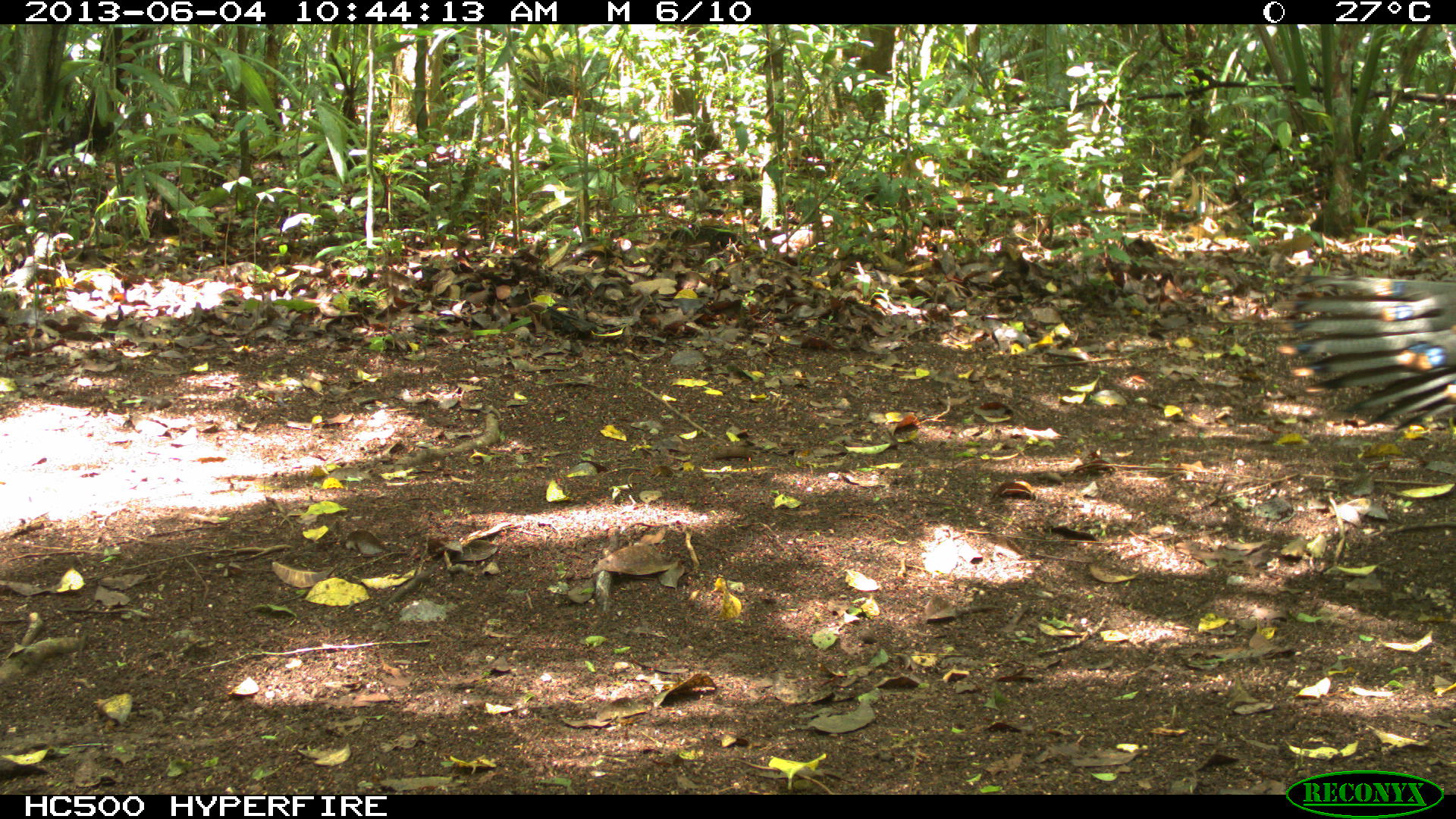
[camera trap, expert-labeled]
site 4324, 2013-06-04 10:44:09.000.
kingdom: Animalia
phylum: Chordata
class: Aves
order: Galliformes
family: Phasianidae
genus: Meleagris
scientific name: Meleagris ocellata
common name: ocellated turkey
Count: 1.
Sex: male.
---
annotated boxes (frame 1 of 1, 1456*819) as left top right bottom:
meleagris ocellata: 1286 271 1456 425